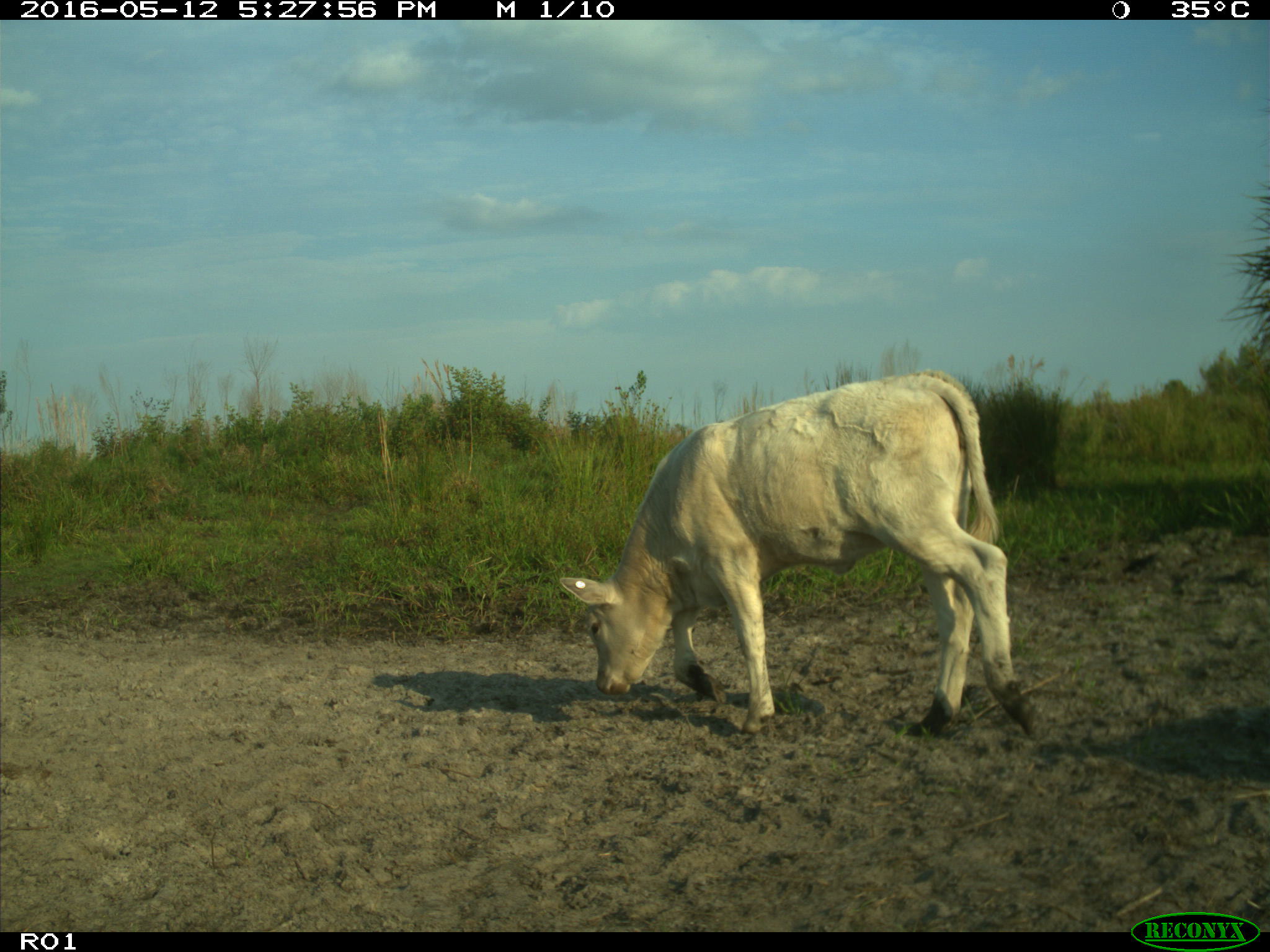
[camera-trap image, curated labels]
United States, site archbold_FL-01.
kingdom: Animalia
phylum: Chordata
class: Mammalia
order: Artiodactyla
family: Bovidae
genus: Bos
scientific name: Bos taurus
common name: domestic cow